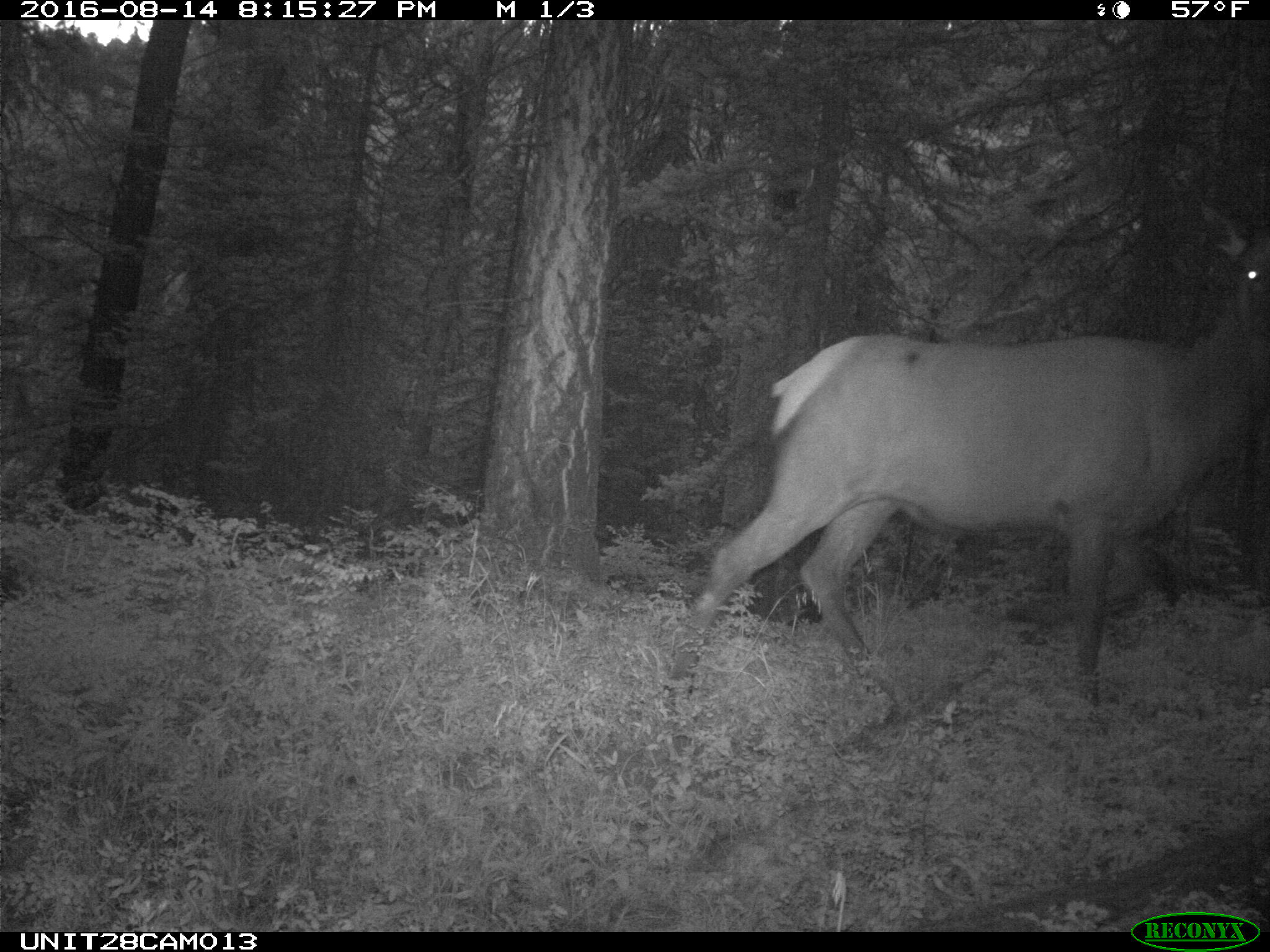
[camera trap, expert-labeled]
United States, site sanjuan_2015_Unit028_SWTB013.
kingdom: Animalia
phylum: Chordata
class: Mammalia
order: Artiodactyla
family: Cervidae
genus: Cervus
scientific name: Cervus elaphus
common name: red deer